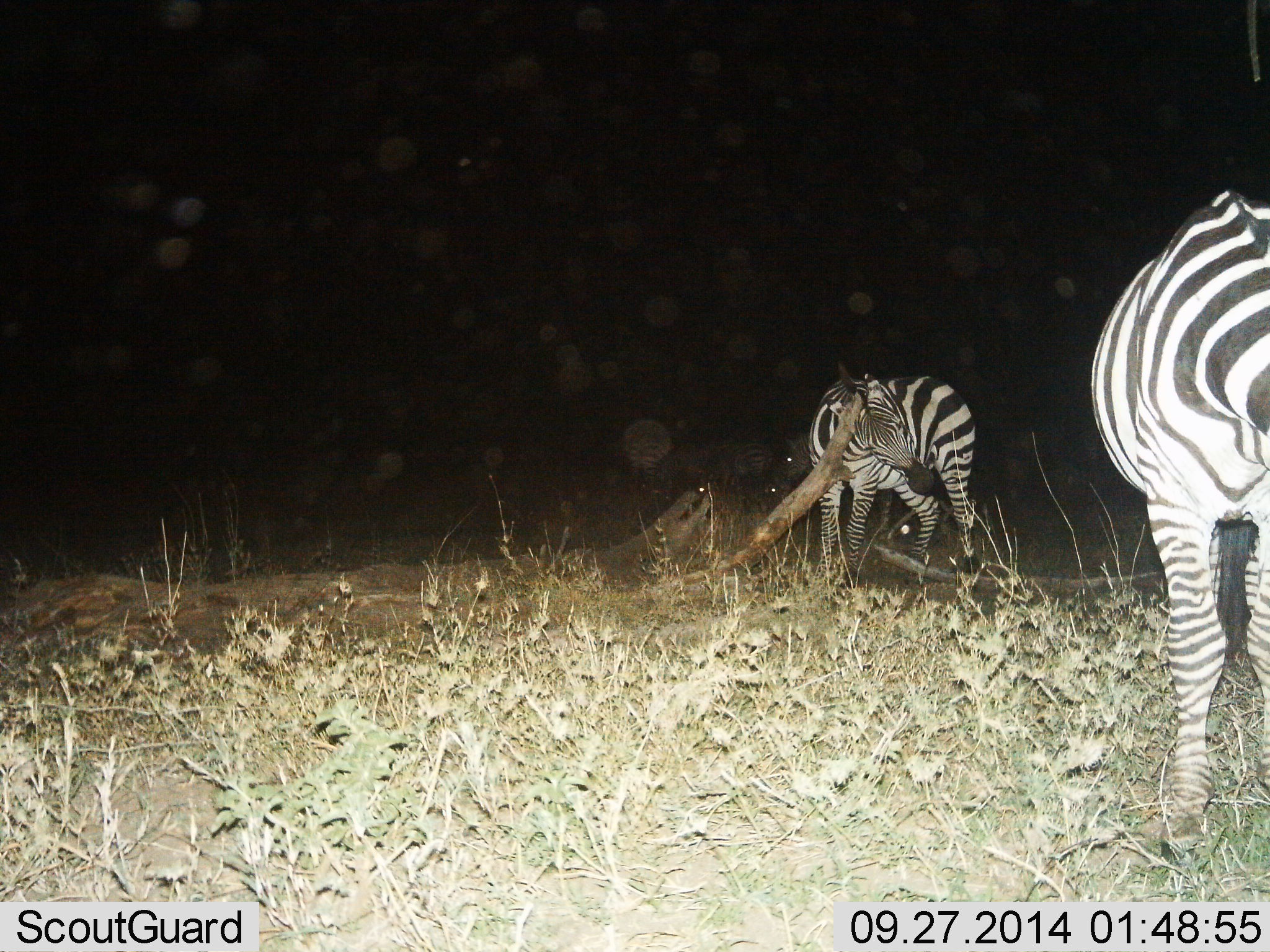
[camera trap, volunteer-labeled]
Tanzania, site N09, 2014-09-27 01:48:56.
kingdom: Animalia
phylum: Chordata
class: Mammalia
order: Perissodactyla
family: Equidae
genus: Equus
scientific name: Equus quagga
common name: plains zebra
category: zebra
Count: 2.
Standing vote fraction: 90%.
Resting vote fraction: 0%.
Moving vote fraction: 20%.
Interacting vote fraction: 0%.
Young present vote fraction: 0%.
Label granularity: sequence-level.